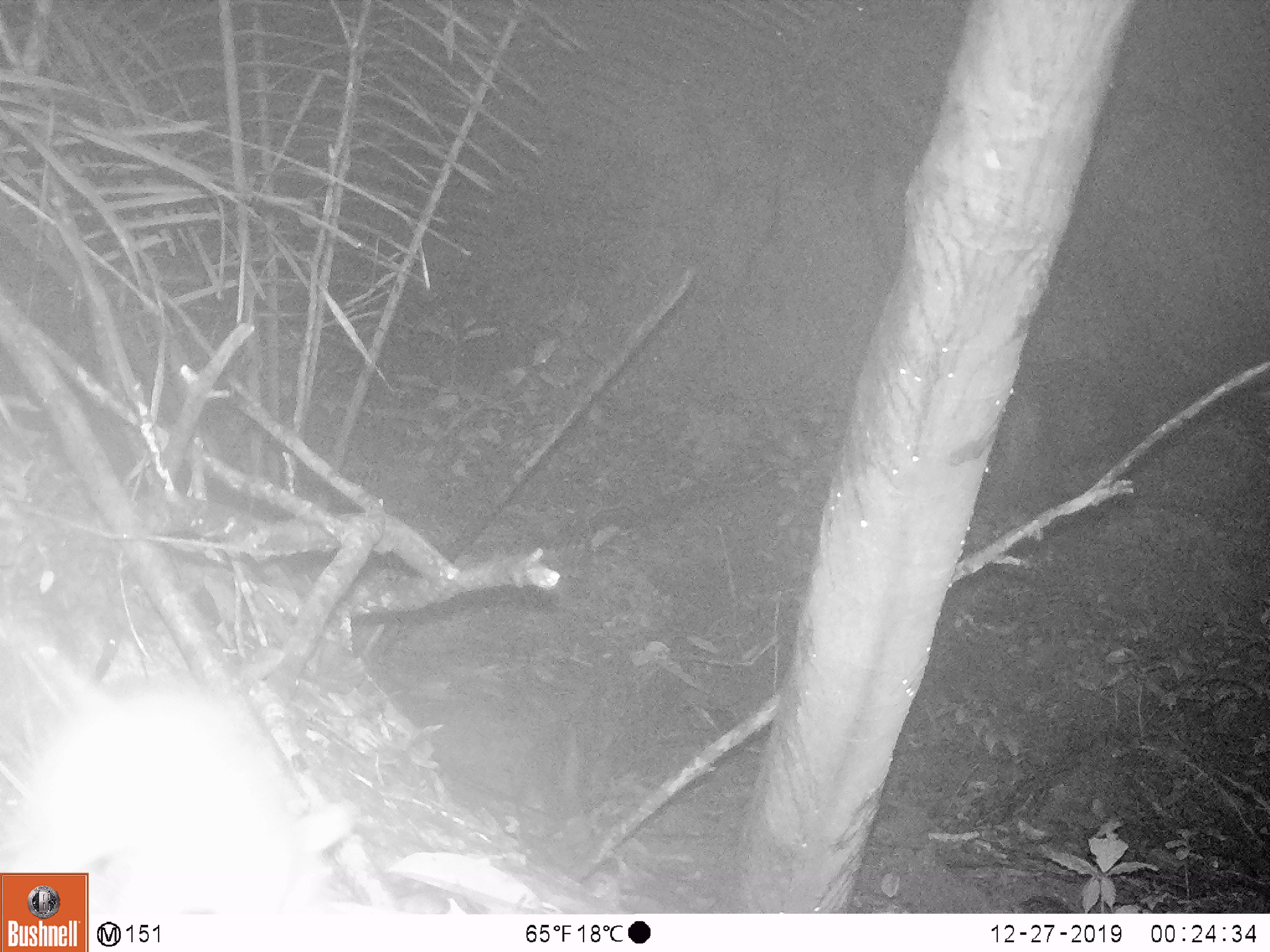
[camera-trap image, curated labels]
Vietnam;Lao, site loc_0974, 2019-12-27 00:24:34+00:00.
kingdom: Animalia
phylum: Chordata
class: Mammalia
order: Rodentia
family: Muridae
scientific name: Muridae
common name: old-world mice and rats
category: unidentified murid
Unidentified murid (old-world mice and rats) (Muridae). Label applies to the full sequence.